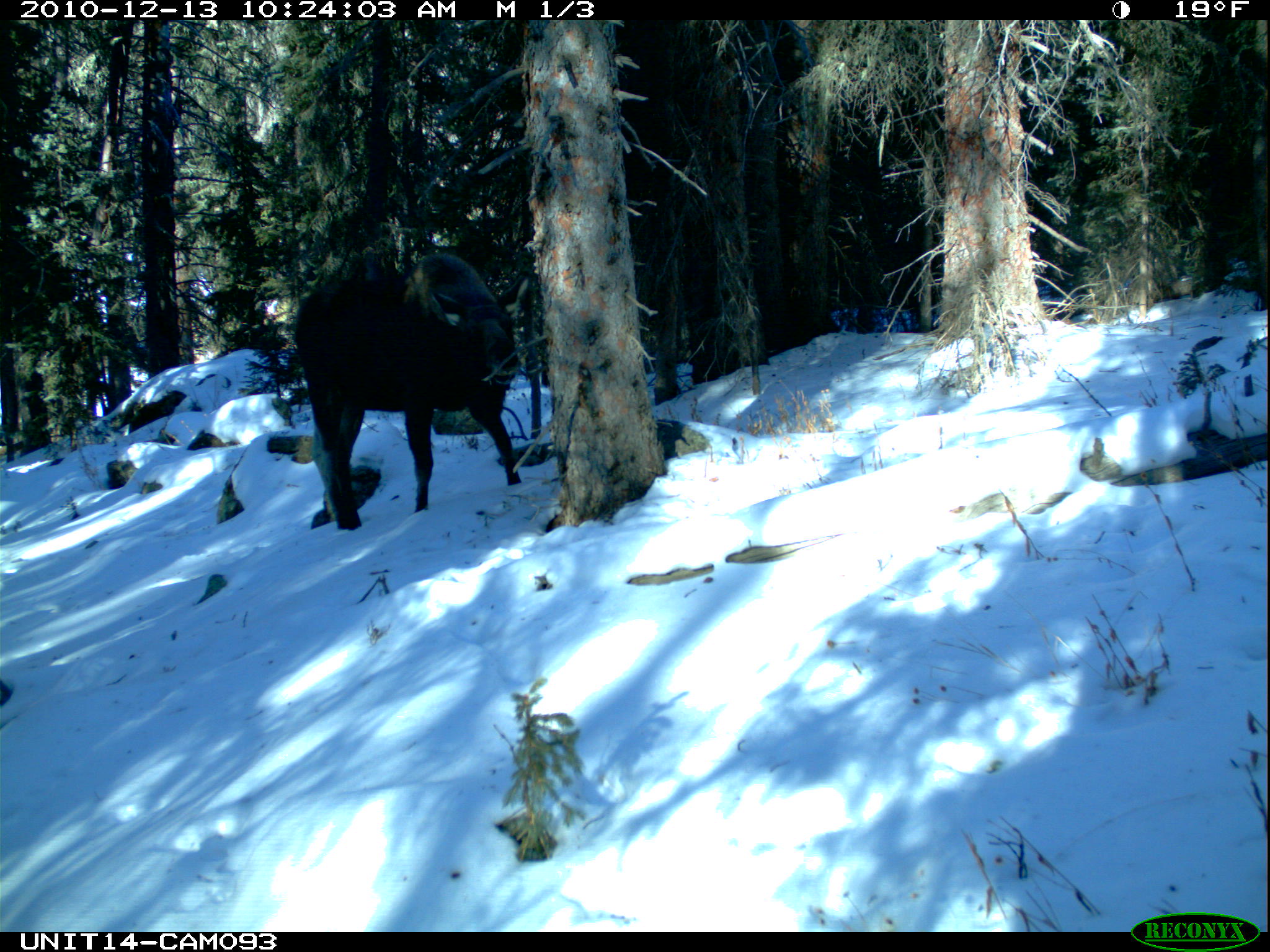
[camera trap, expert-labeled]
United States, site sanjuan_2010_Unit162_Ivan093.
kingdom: Animalia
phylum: Chordata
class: Mammalia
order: Artiodactyla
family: Cervidae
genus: Alces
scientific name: Alces alces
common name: moose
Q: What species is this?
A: Alces alces (moose).